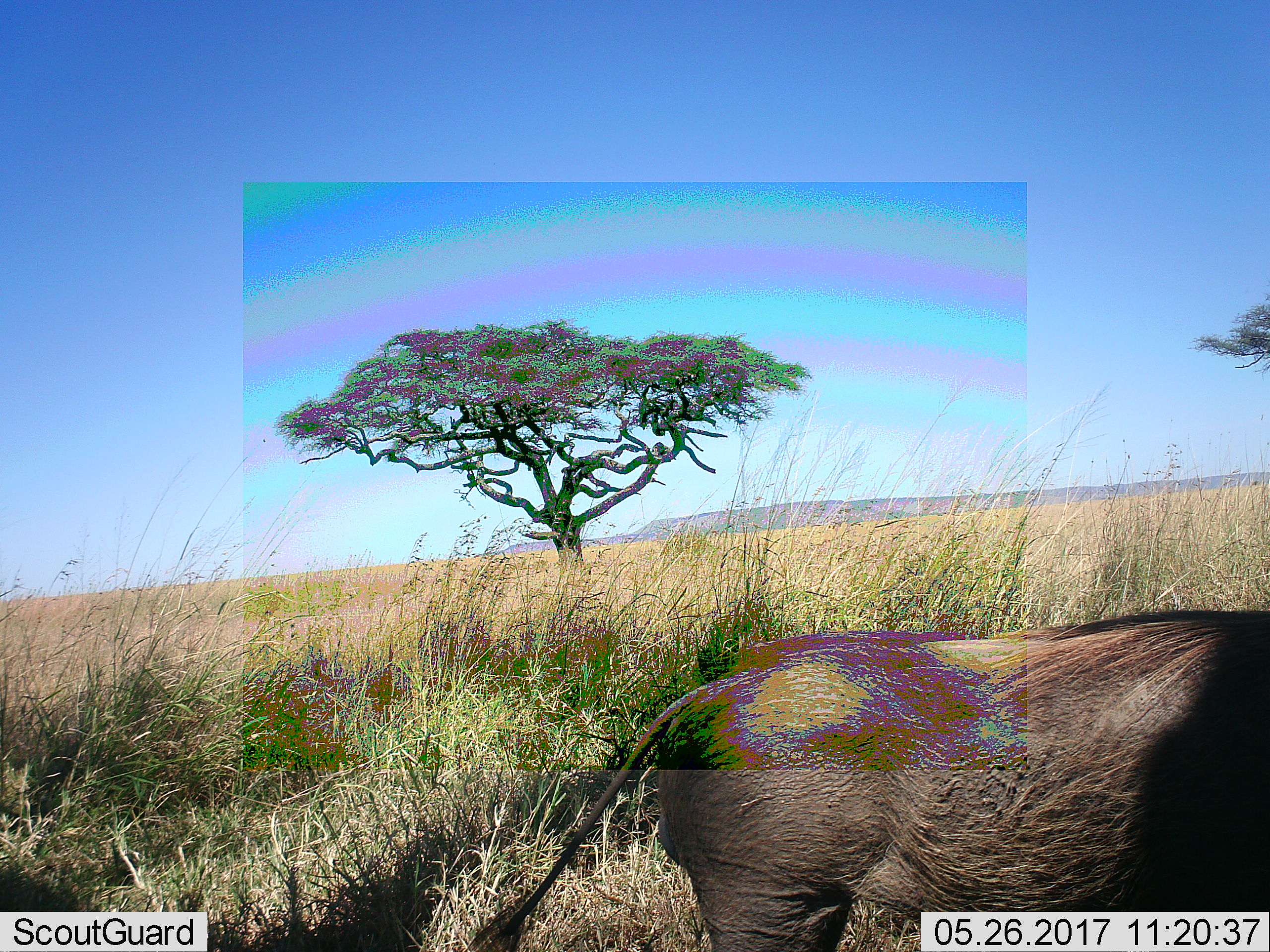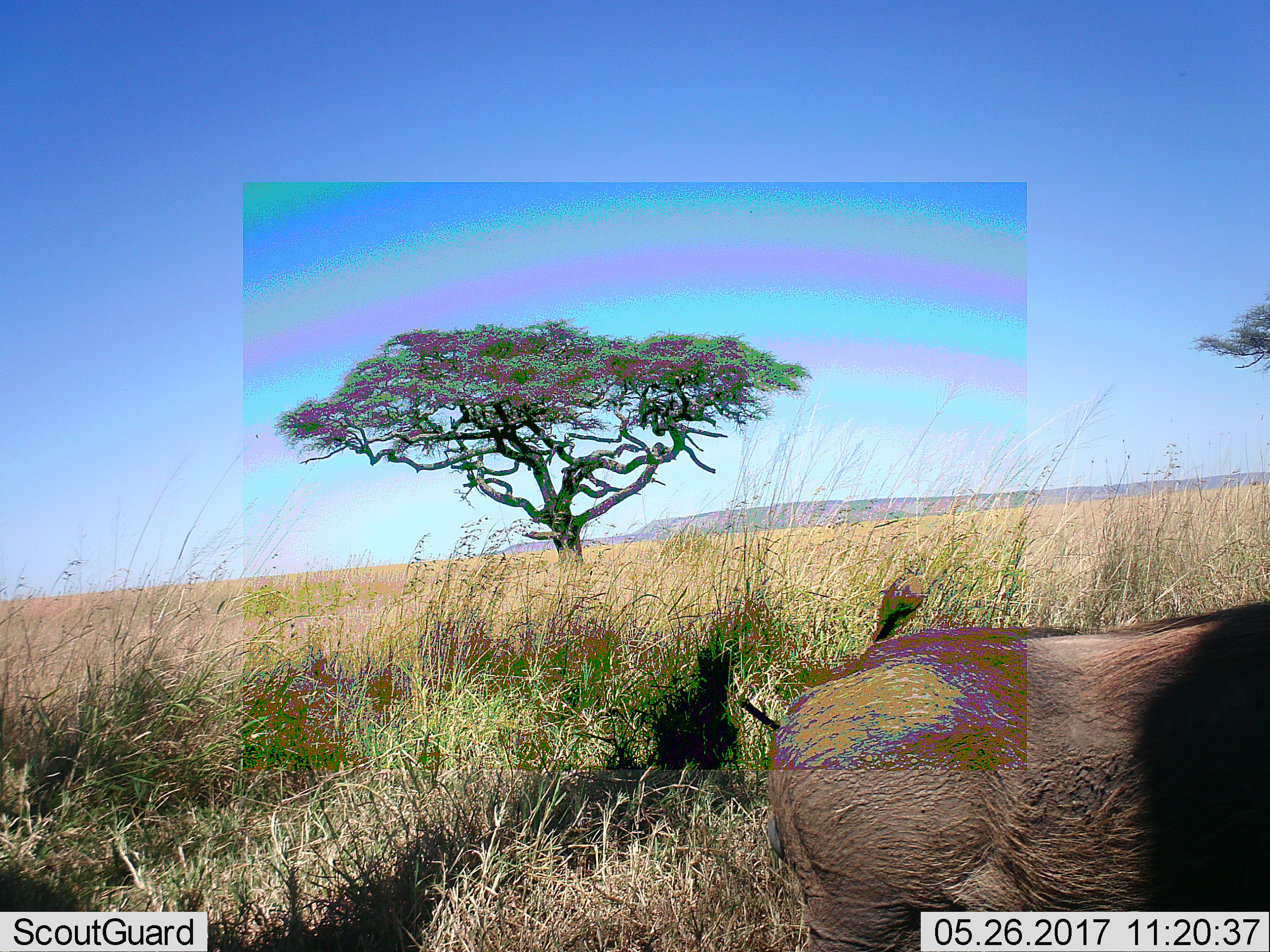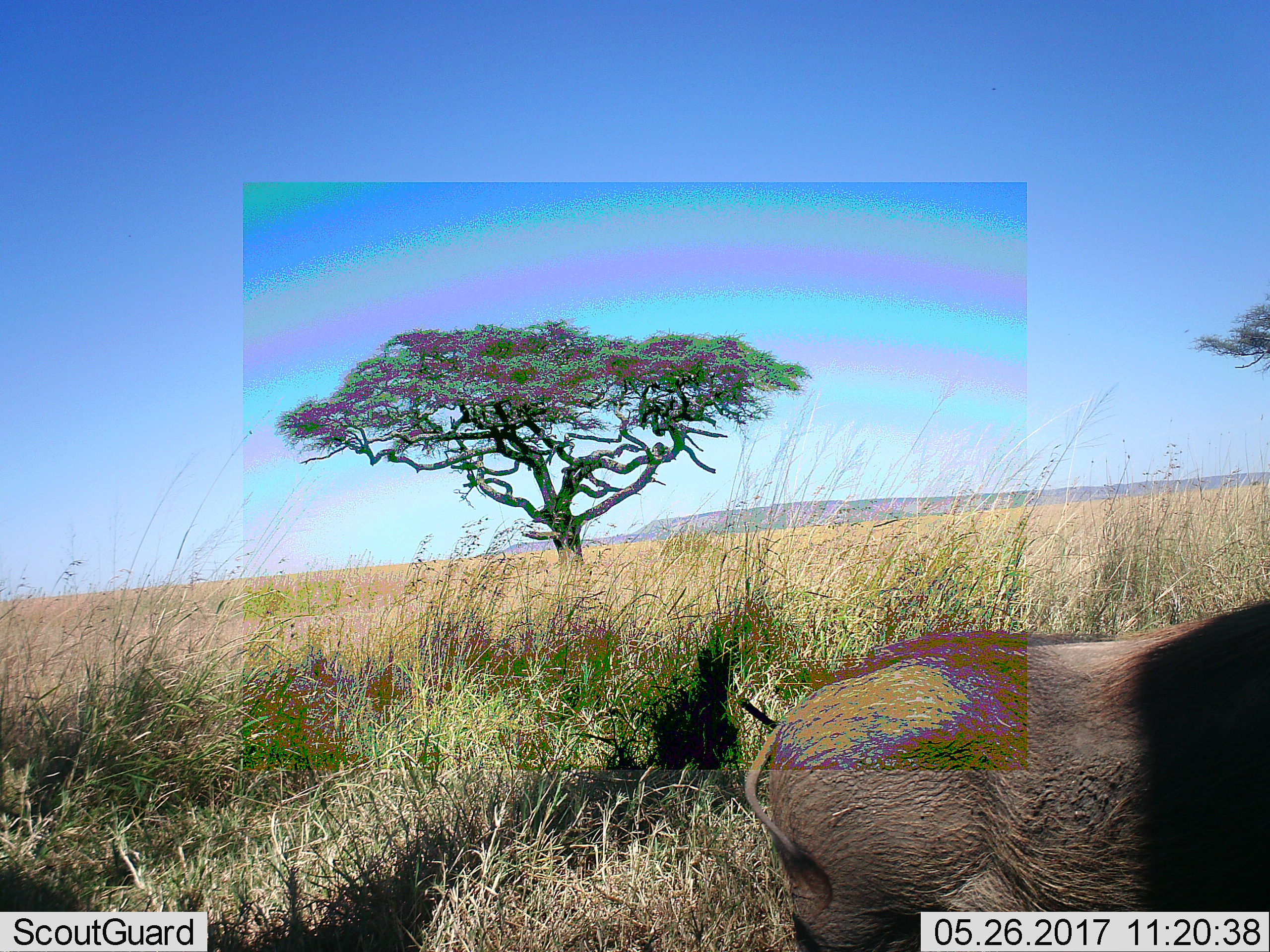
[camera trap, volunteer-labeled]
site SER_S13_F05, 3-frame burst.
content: unidentified animal